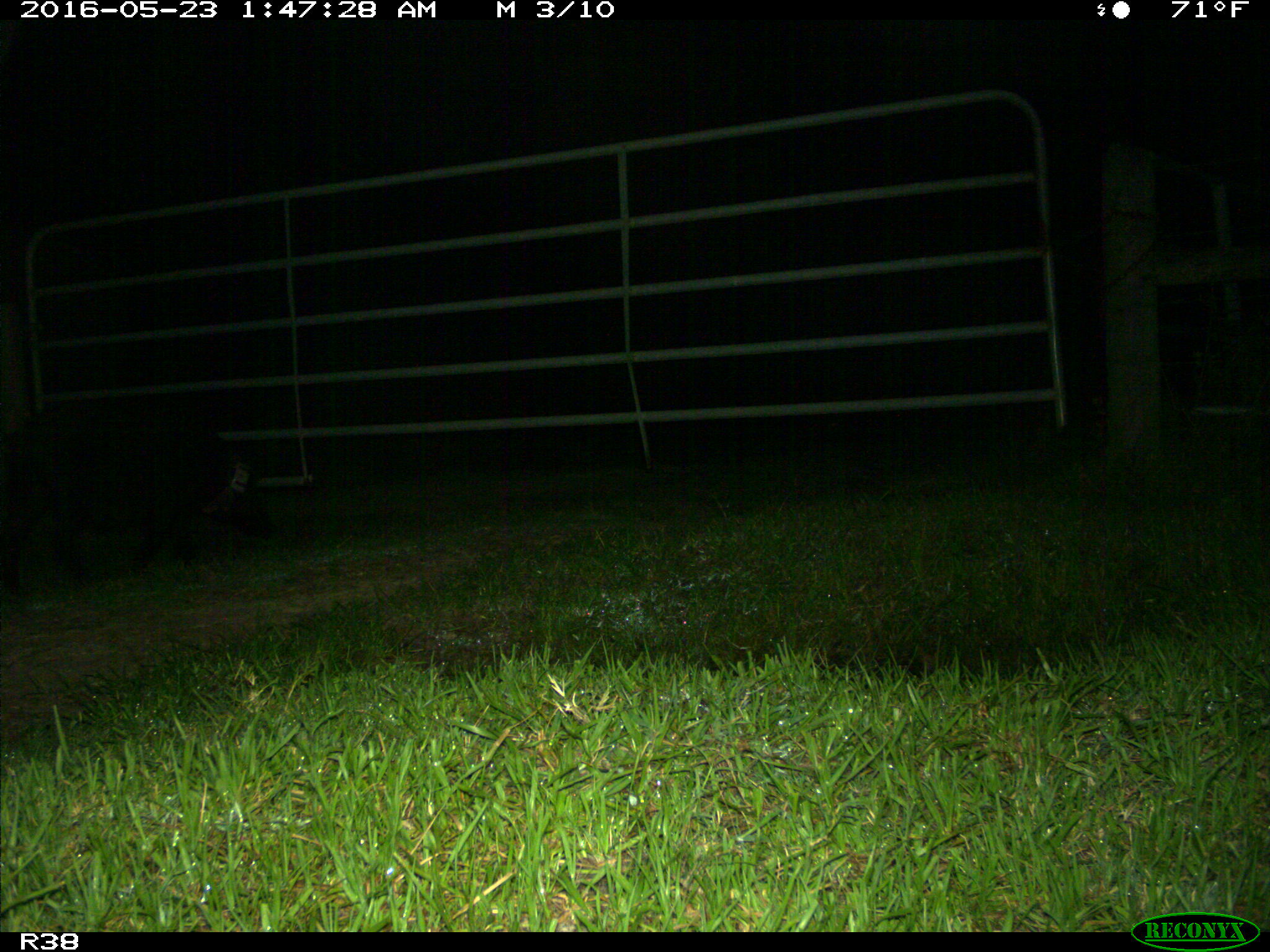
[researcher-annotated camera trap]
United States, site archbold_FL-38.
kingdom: Animalia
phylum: Chordata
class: Mammalia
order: Artiodactyla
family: Suidae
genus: Sus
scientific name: Sus scrofa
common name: wild boar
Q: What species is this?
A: Sus scrofa (wild boar).